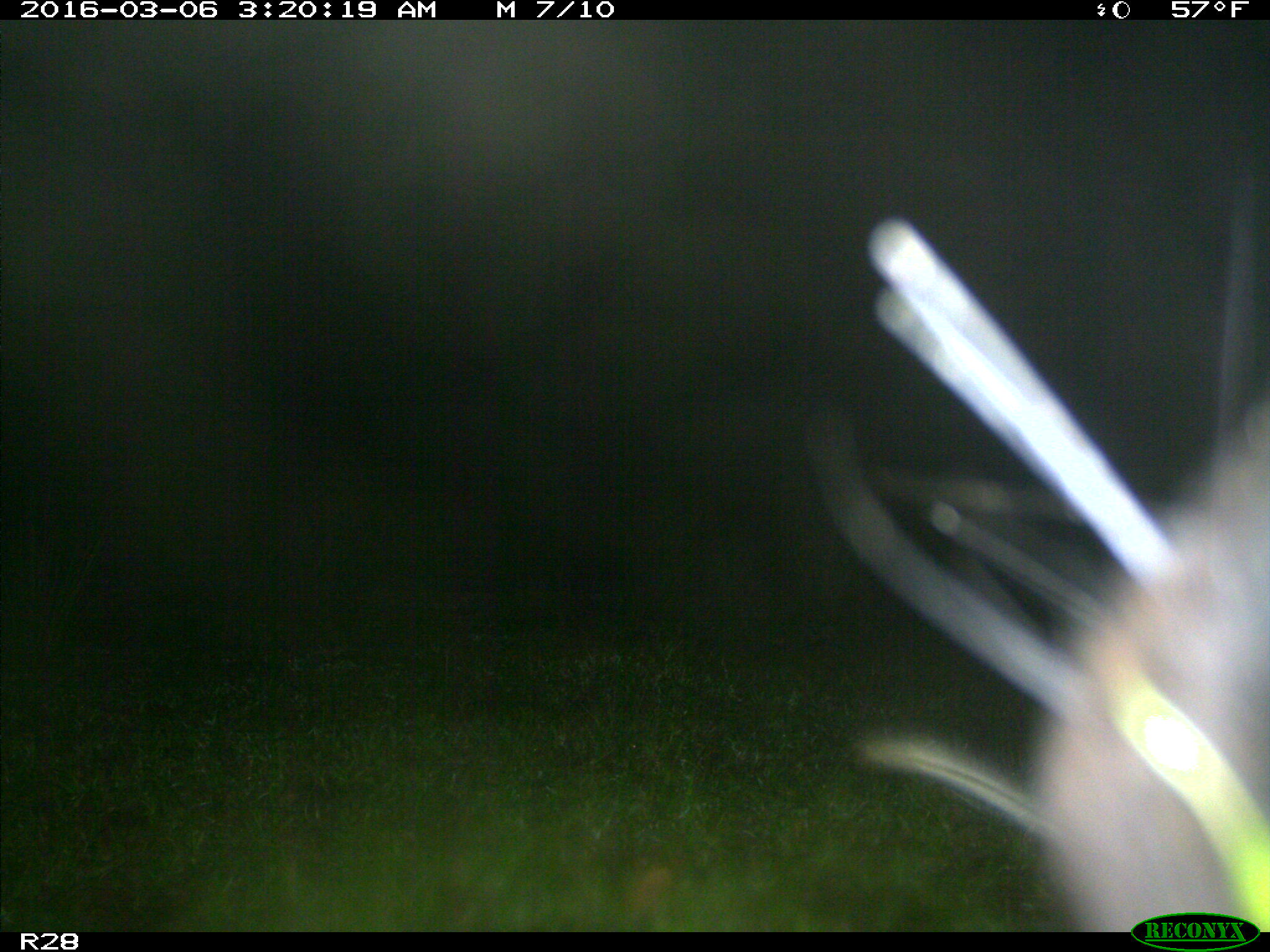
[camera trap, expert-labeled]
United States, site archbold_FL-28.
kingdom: Animalia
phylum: Chordata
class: Mammalia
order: Artiodactyla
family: Bovidae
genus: Bos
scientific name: Bos taurus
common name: domestic cow